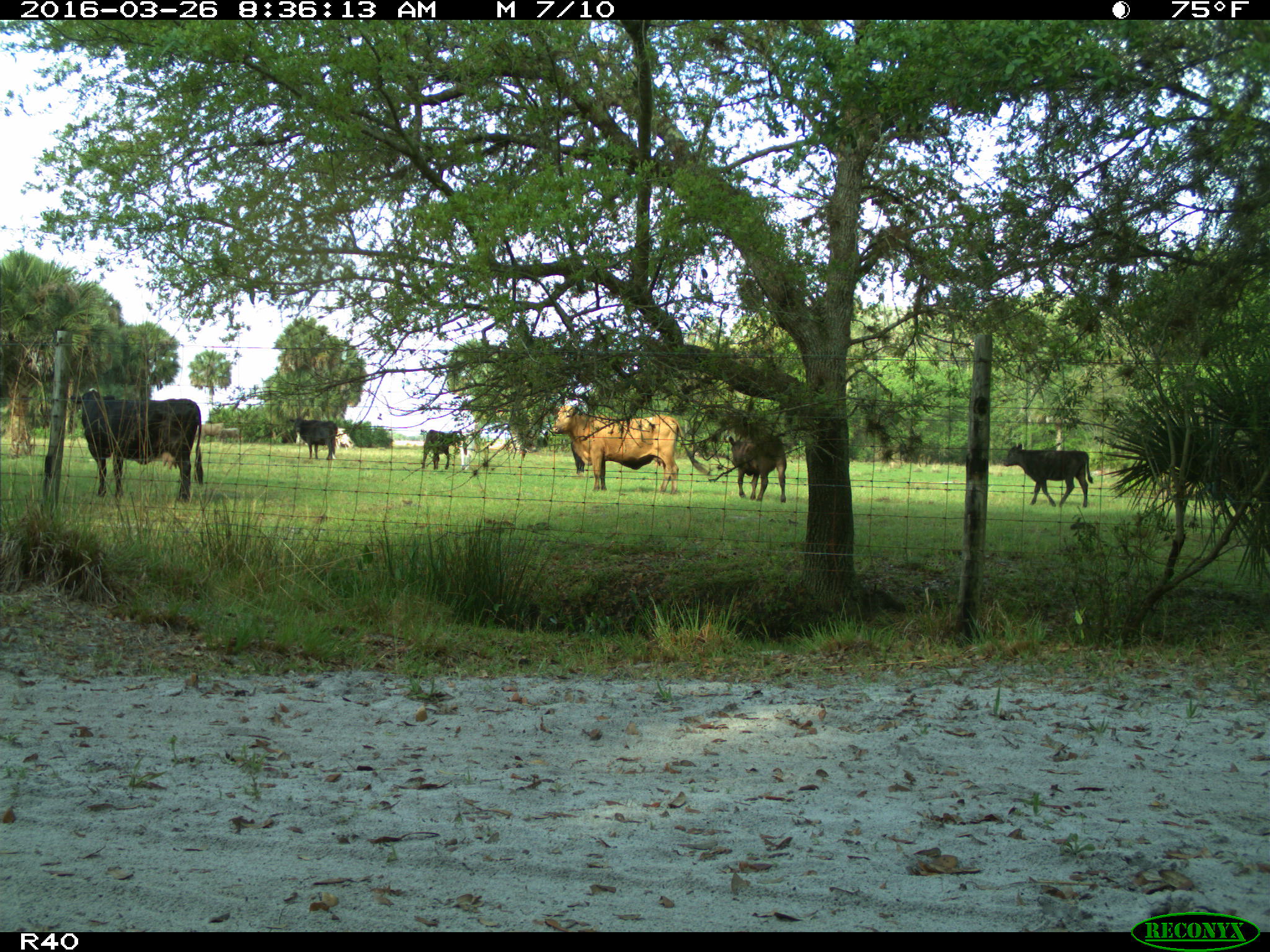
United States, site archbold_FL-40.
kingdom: Animalia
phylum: Chordata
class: Mammalia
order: Artiodactyla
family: Bovidae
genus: Bos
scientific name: Bos taurus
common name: domestic cow